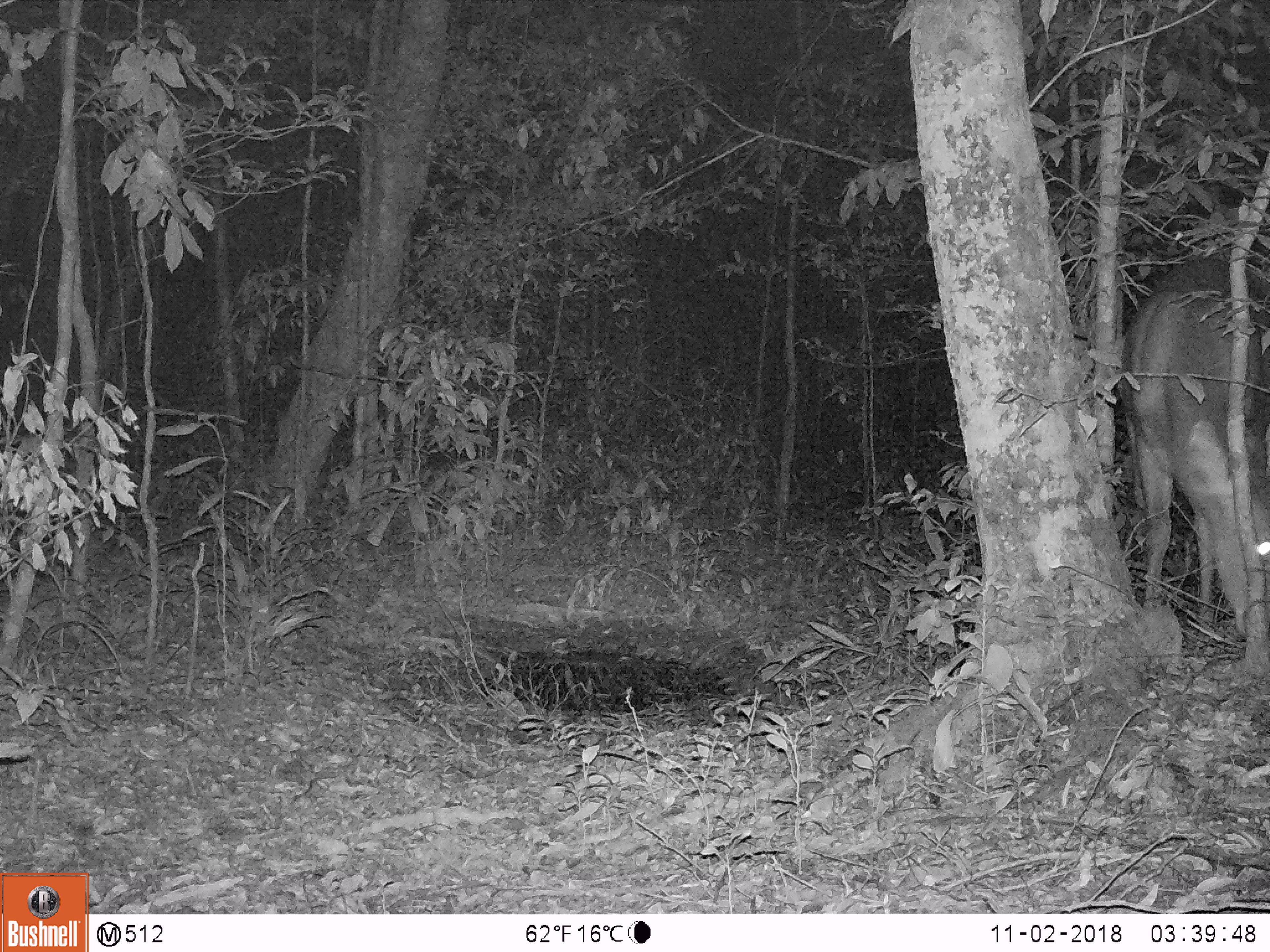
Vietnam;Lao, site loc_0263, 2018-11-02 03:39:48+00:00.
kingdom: Animalia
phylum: Chordata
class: Mammalia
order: Artiodactyla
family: Cervidae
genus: Rusa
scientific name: Rusa unicolor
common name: sambar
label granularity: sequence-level